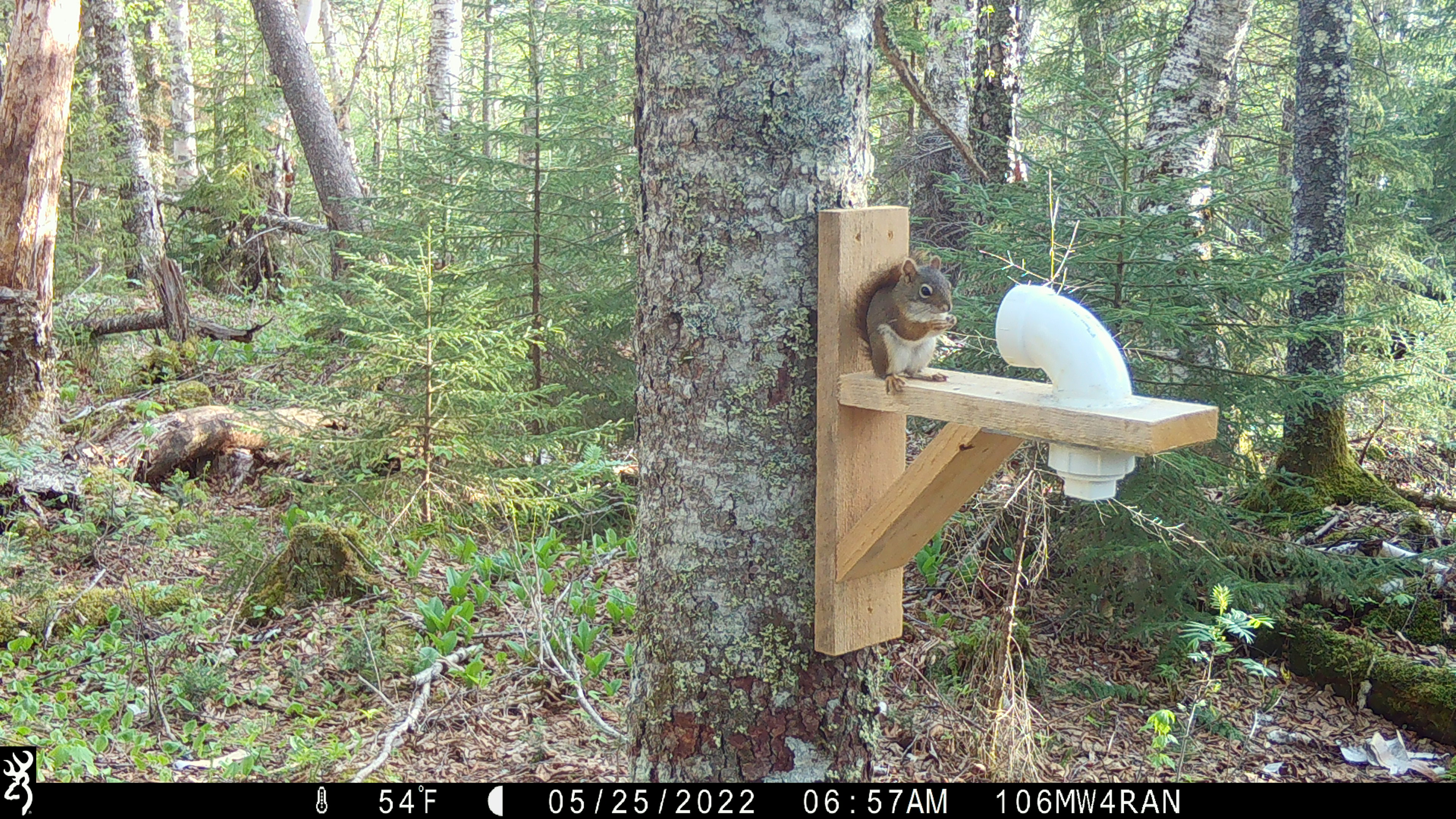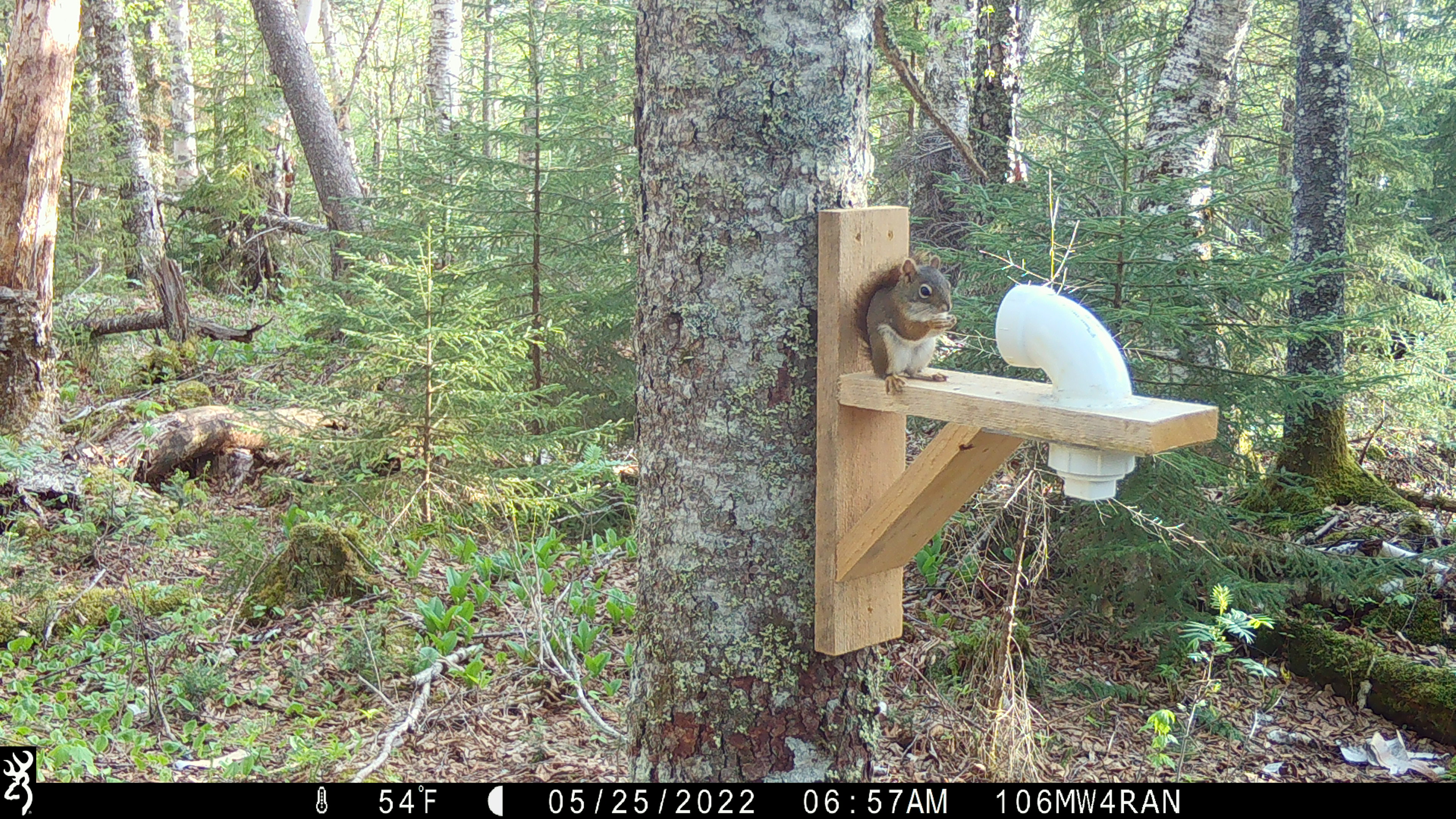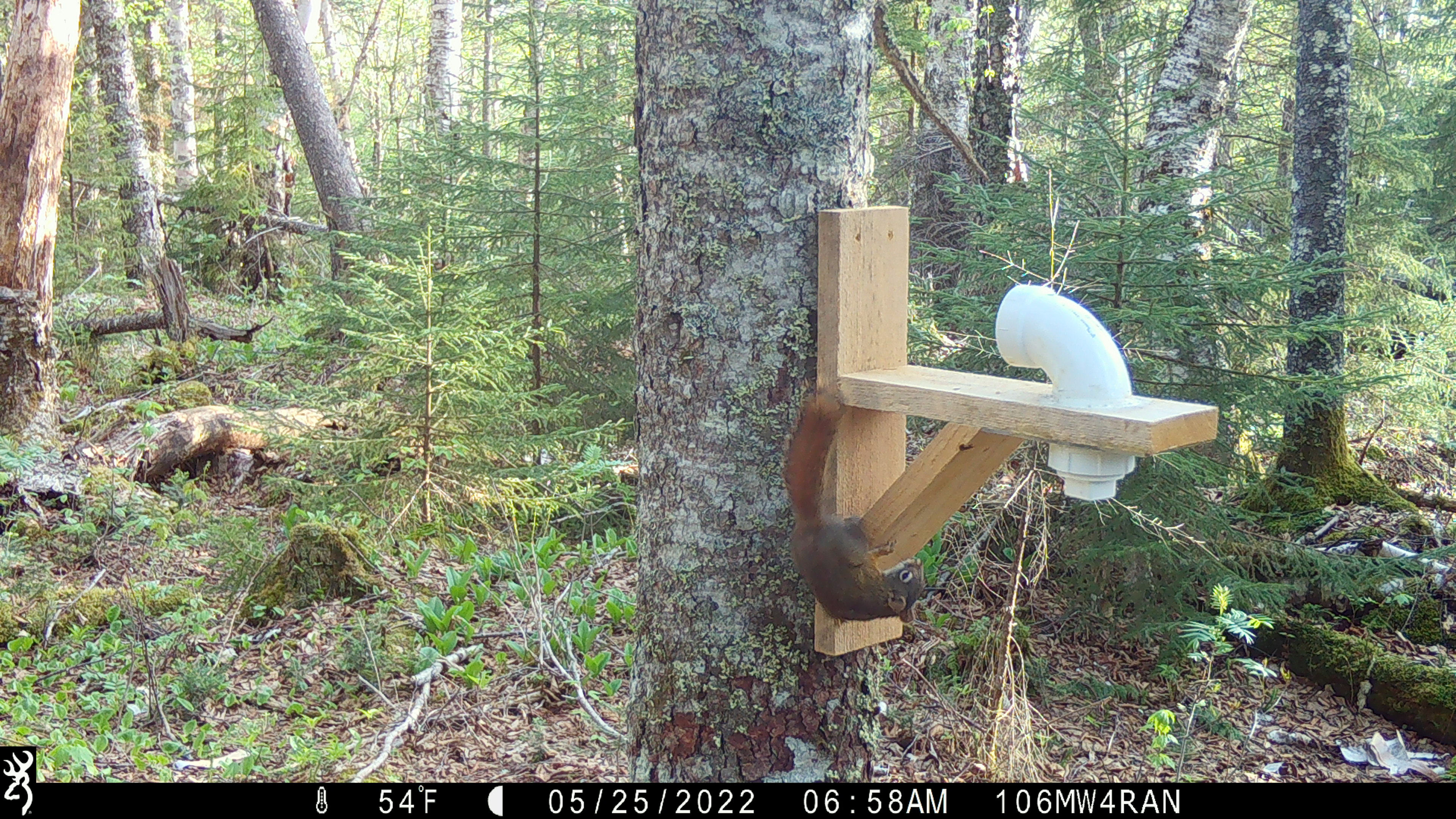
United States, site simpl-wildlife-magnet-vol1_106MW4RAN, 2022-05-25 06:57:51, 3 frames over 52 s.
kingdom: Animalia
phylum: Chordata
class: Mammalia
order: Rodentia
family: Sciuridae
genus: Tamiasciurus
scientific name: Tamiasciurus hudsonicus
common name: red squirrel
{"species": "red squirrel (Tamiasciurus hudsonicus)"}